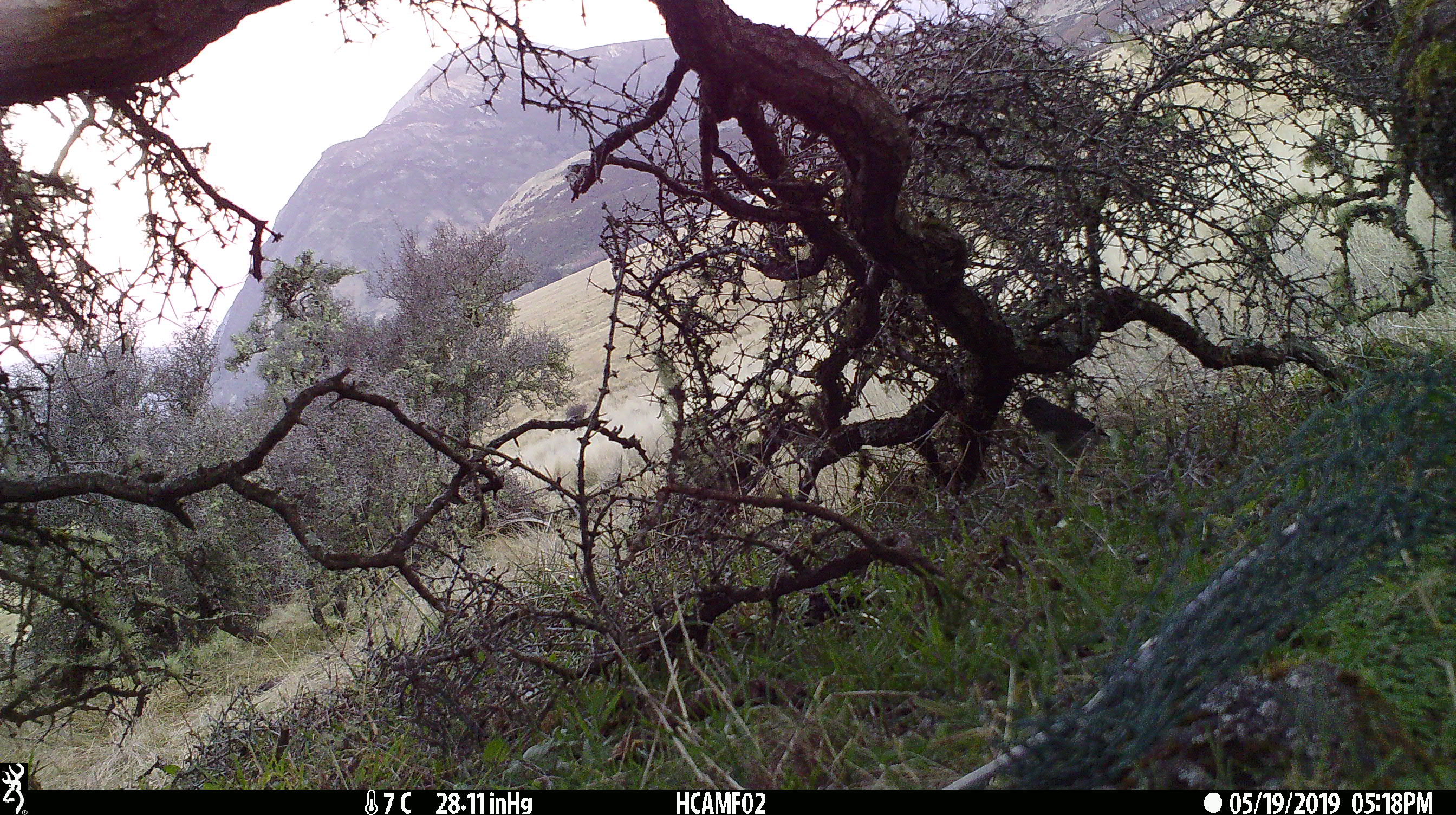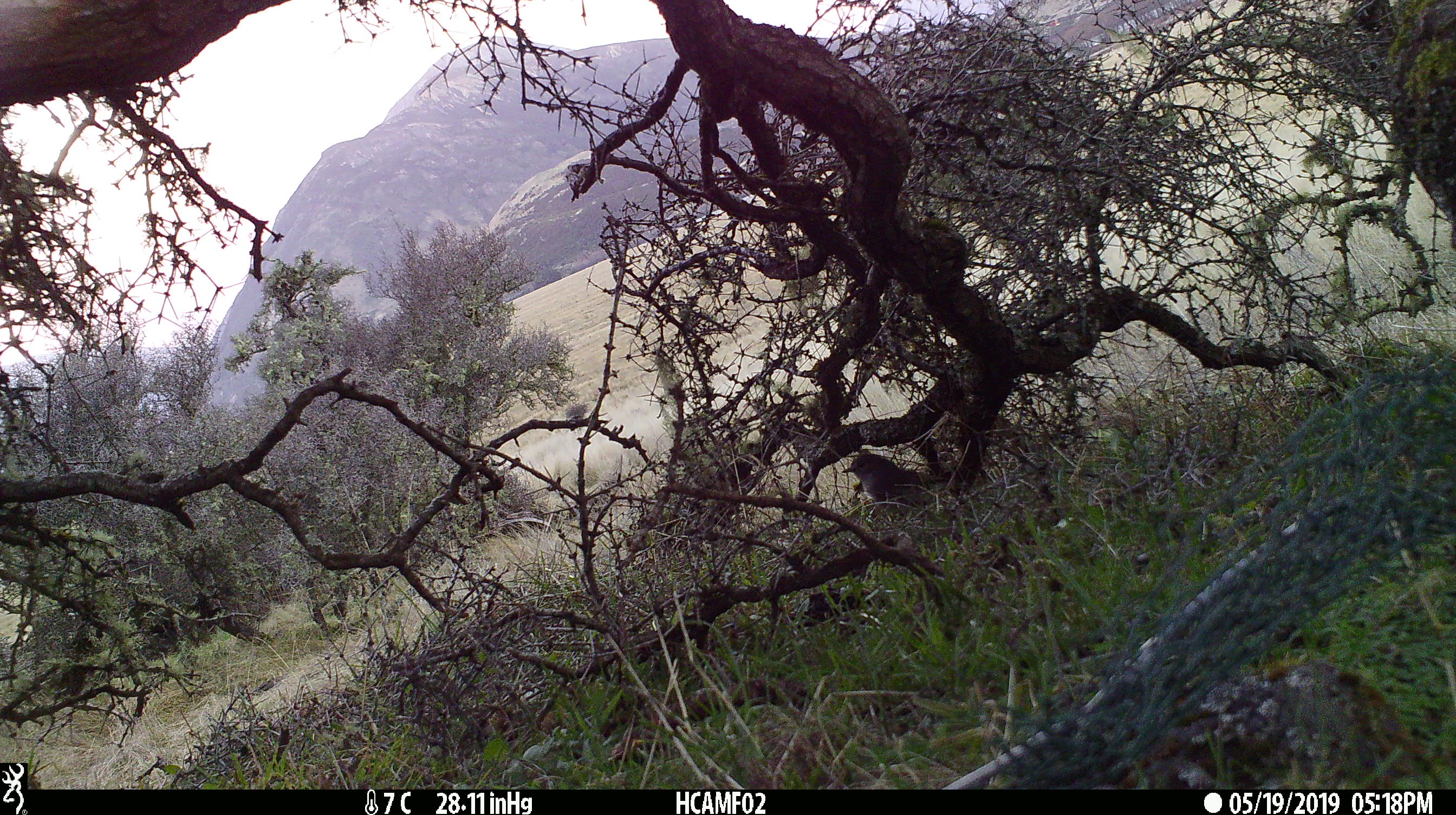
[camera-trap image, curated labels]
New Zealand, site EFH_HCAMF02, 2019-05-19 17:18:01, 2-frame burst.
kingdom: Animalia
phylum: Chordata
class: Aves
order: Passeriformes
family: Petroicidae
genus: Petroica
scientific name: Petroica australis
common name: new zealand robin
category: robin